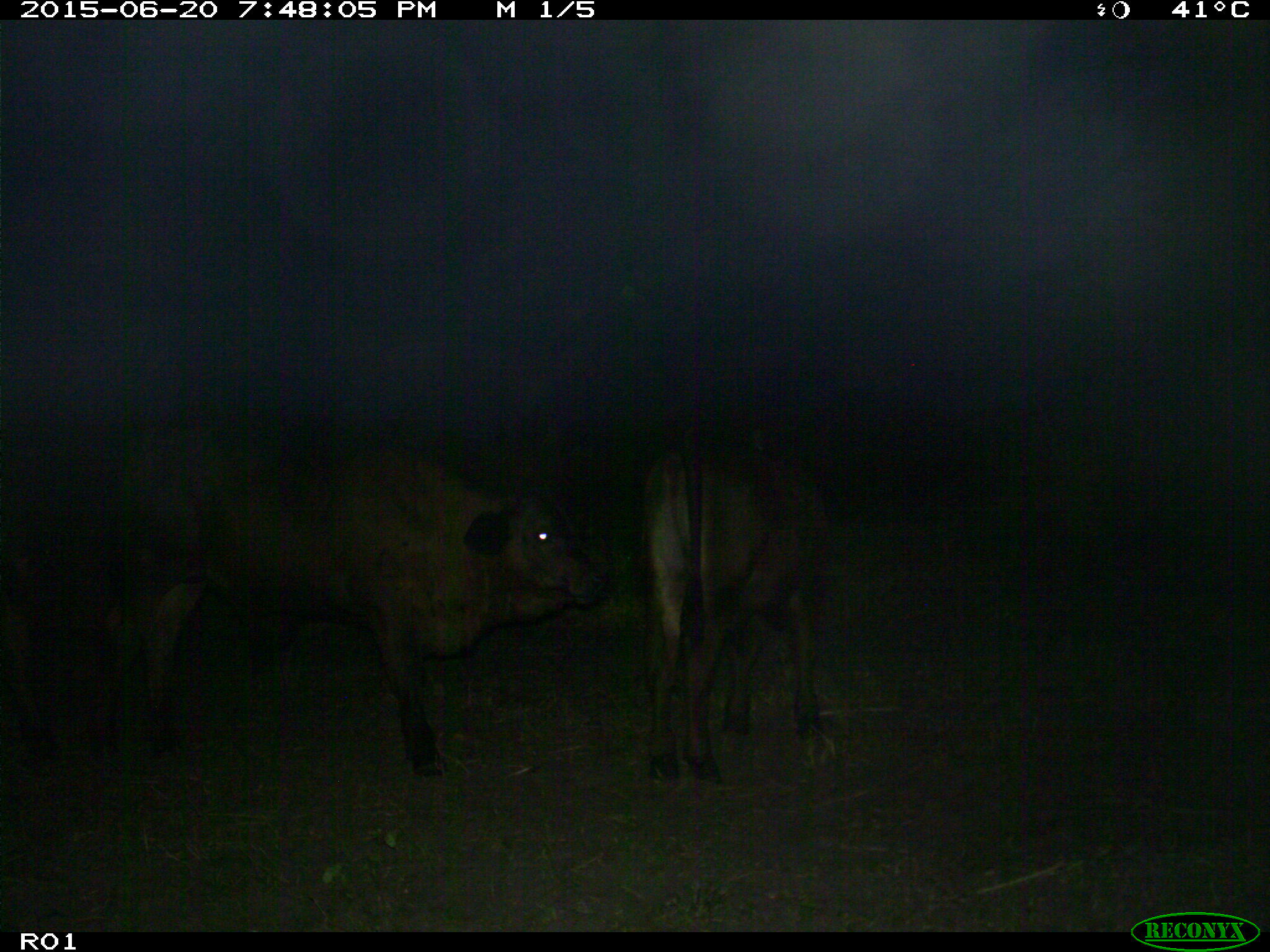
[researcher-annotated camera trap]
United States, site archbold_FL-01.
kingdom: Animalia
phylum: Chordata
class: Mammalia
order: Artiodactyla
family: Bovidae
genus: Bos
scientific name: Bos taurus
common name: domestic cow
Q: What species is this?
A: Bos taurus (domestic cow).